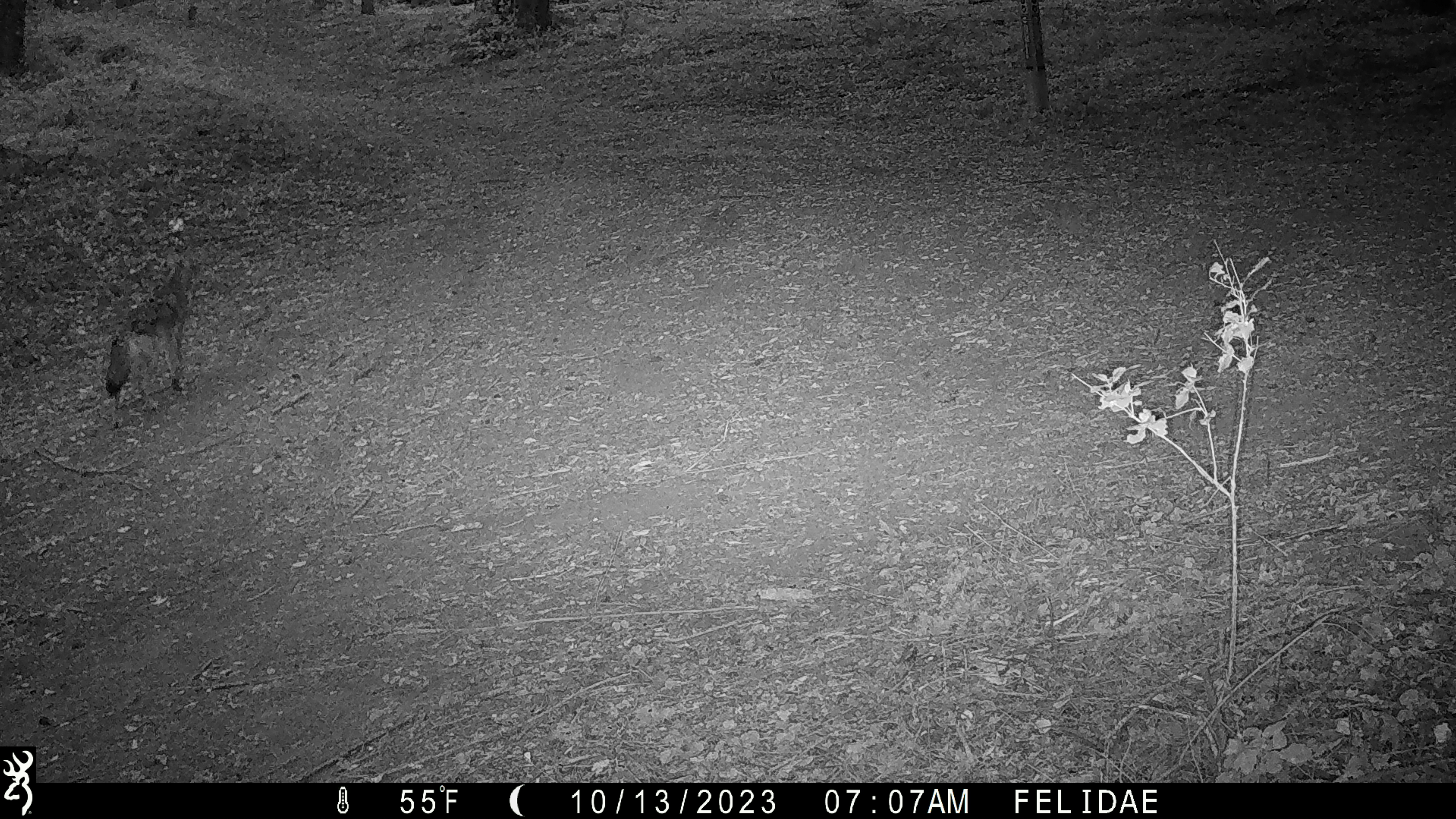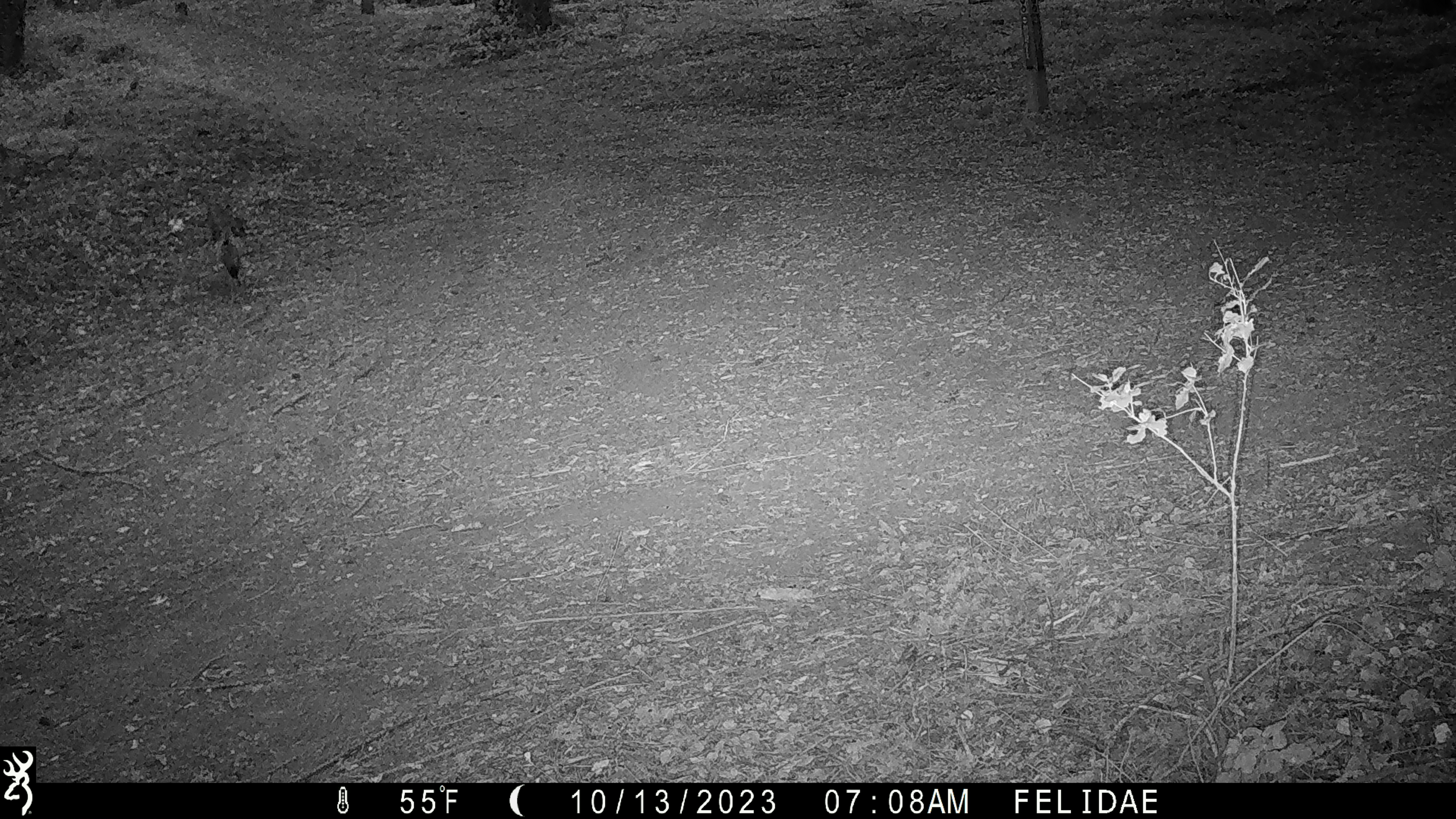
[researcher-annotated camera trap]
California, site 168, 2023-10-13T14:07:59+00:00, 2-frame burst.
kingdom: Animalia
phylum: Chordata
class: Mammalia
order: Carnivora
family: Canidae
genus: Canis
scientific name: Canis latrans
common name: coyote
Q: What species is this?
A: Coyote (Canis latrans).